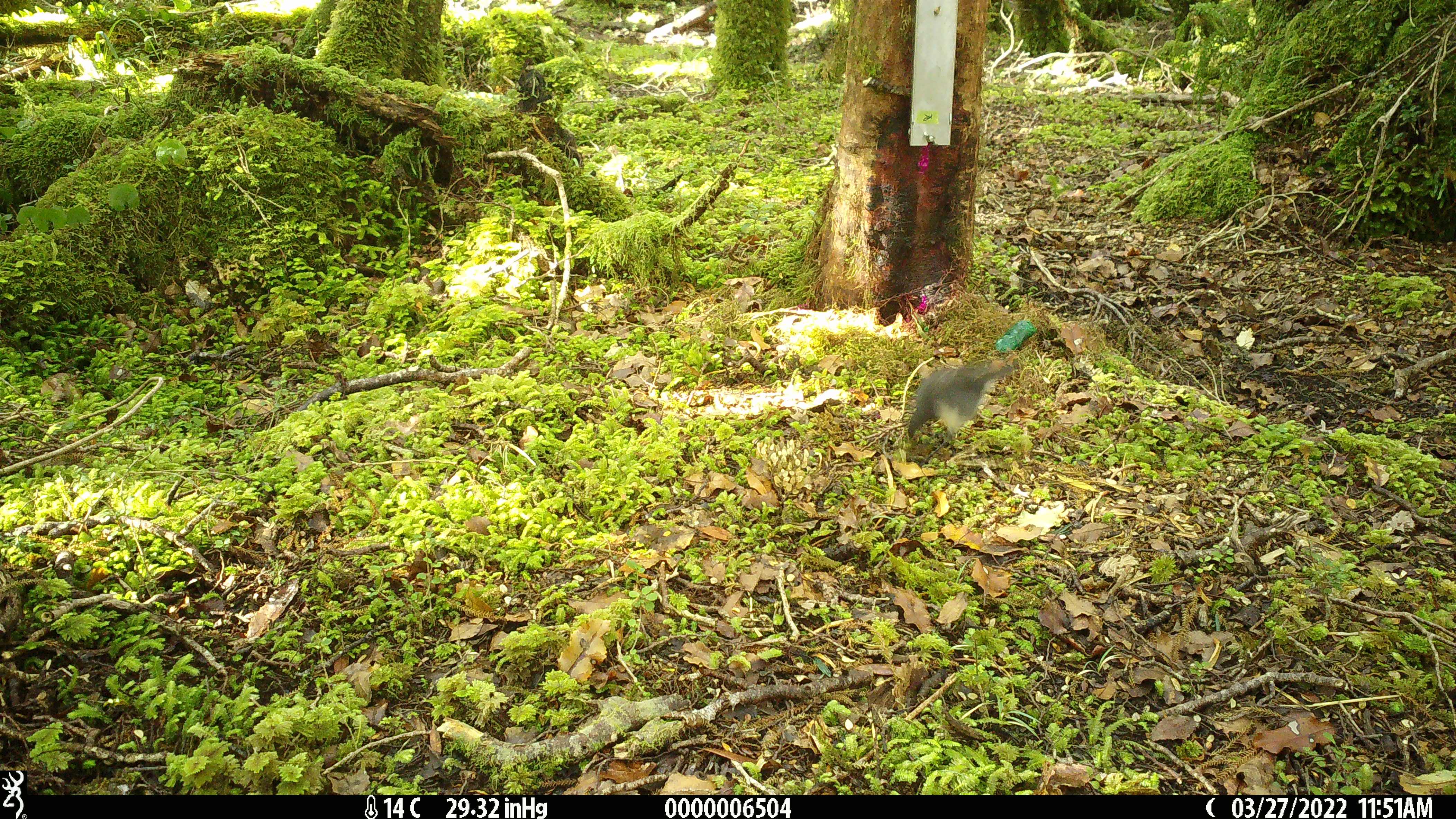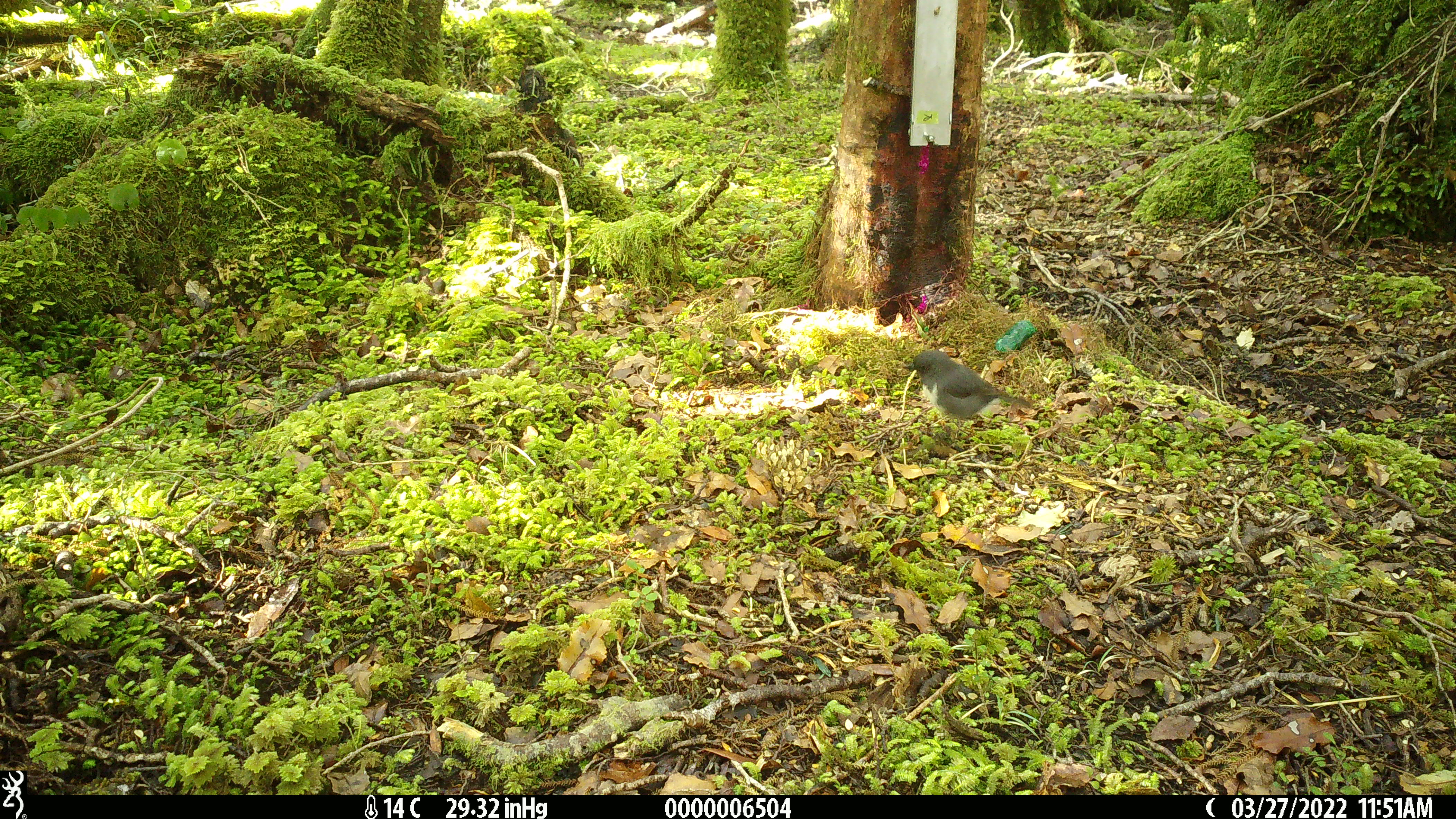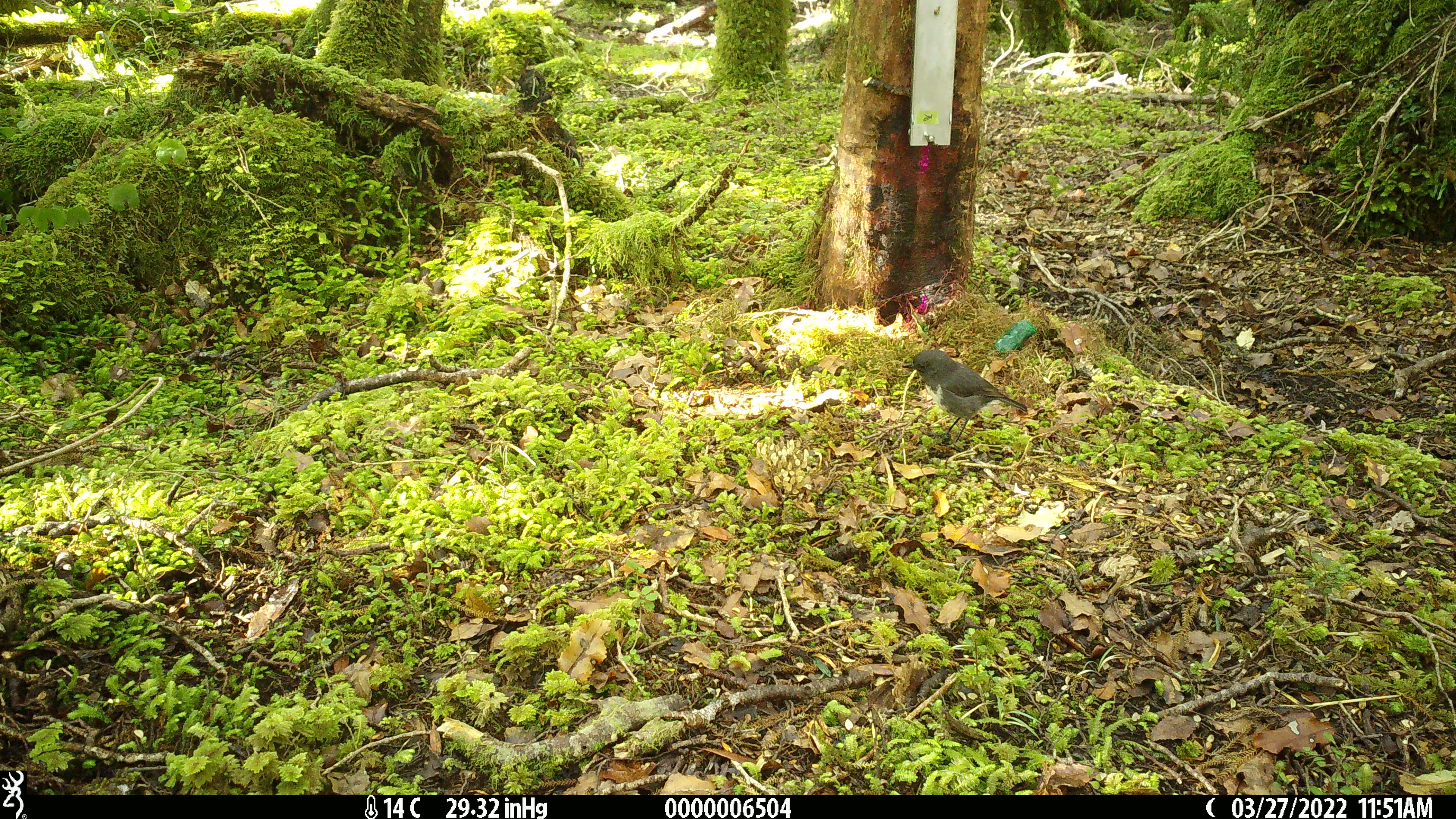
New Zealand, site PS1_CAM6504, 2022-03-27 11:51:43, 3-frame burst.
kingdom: Animalia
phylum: Chordata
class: Aves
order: Passeriformes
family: Petroicidae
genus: Petroica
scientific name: Petroica australis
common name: new zealand robin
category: robin